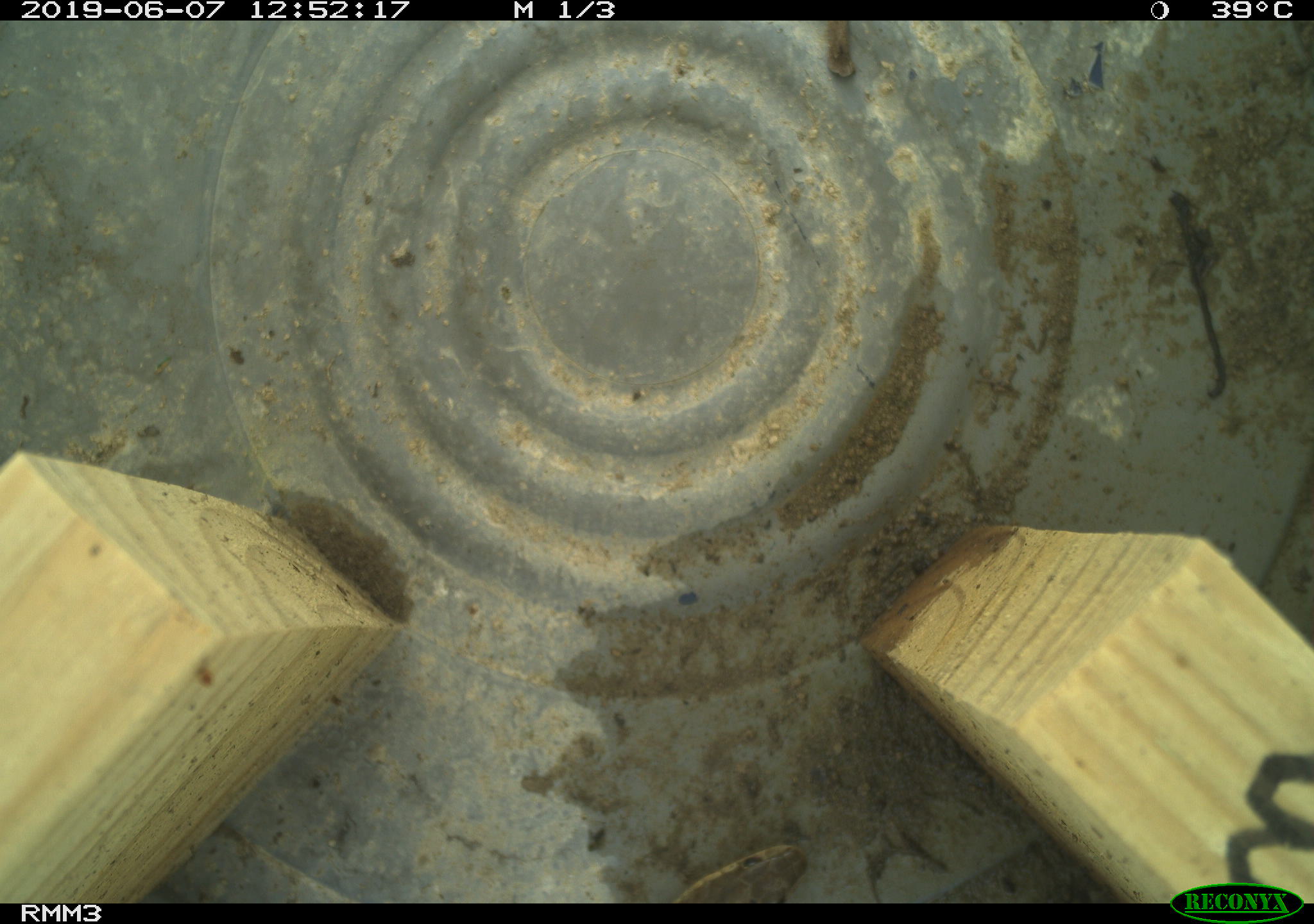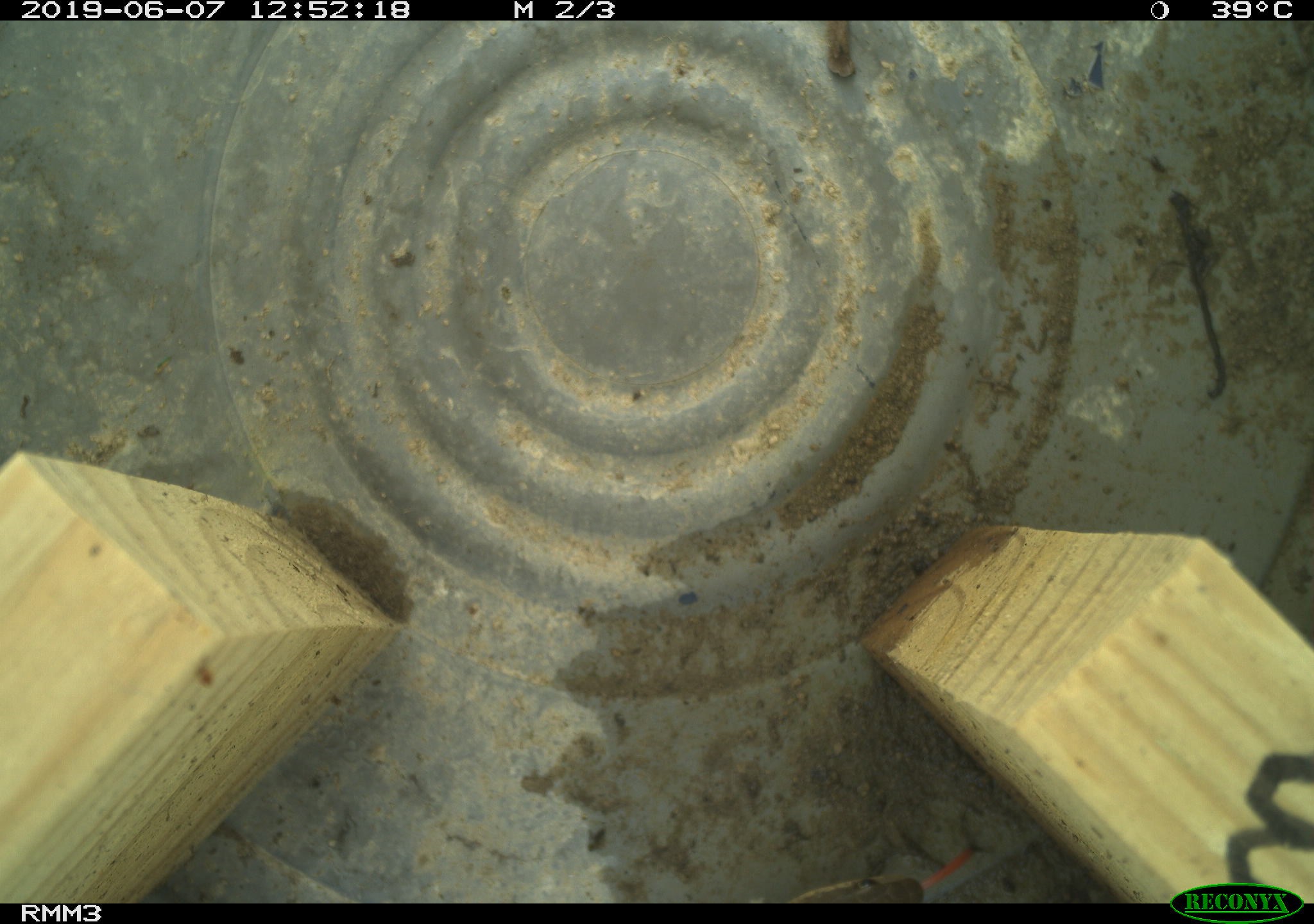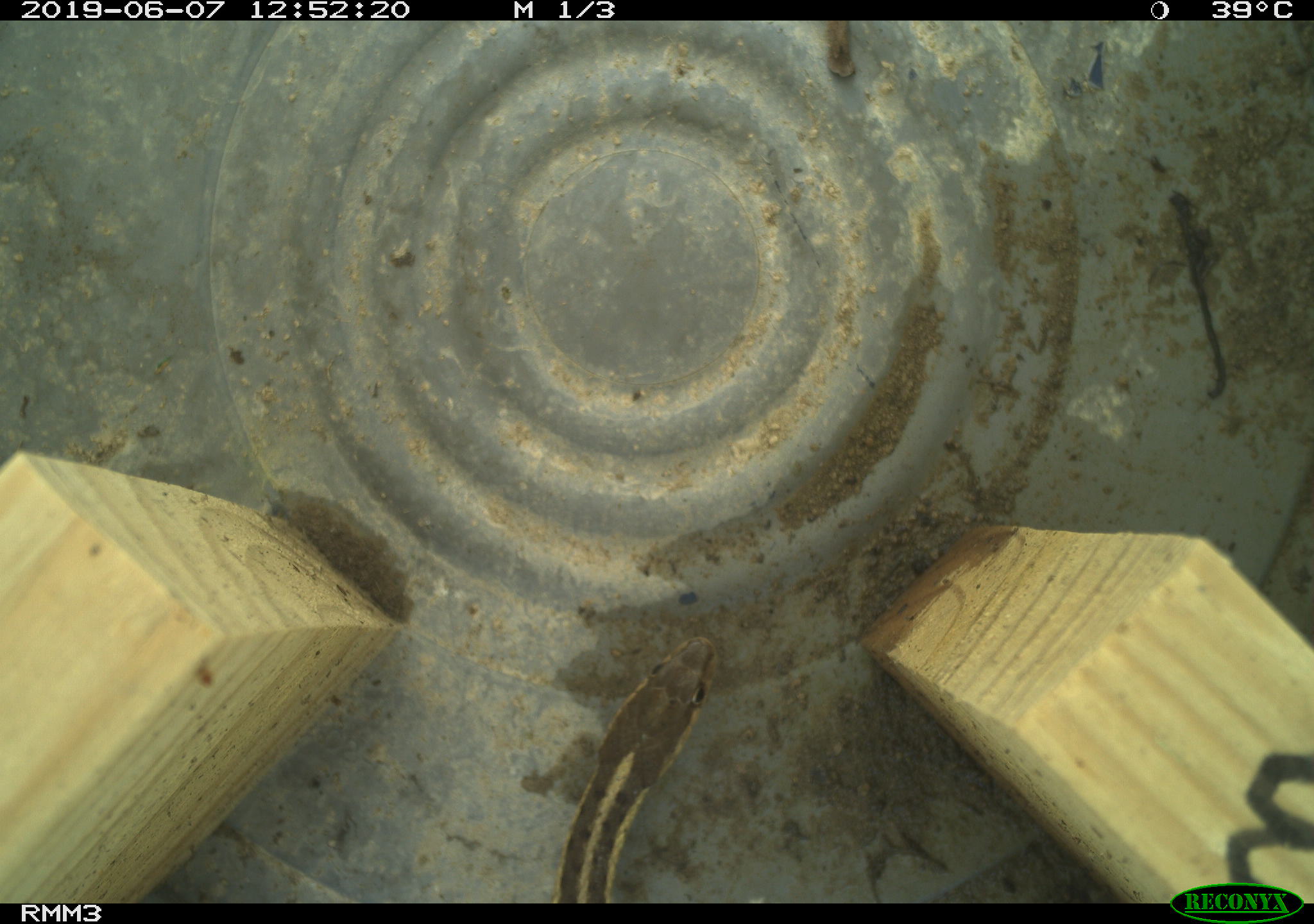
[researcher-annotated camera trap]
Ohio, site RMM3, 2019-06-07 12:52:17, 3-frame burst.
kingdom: Animalia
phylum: Chordata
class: Reptilia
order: Squamata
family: Colubridae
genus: Thamnophis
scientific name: Thamnophis sirtalis sirtalis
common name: eastern gartersnake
Eastern gartersnake (Thamnophis sirtalis sirtalis).